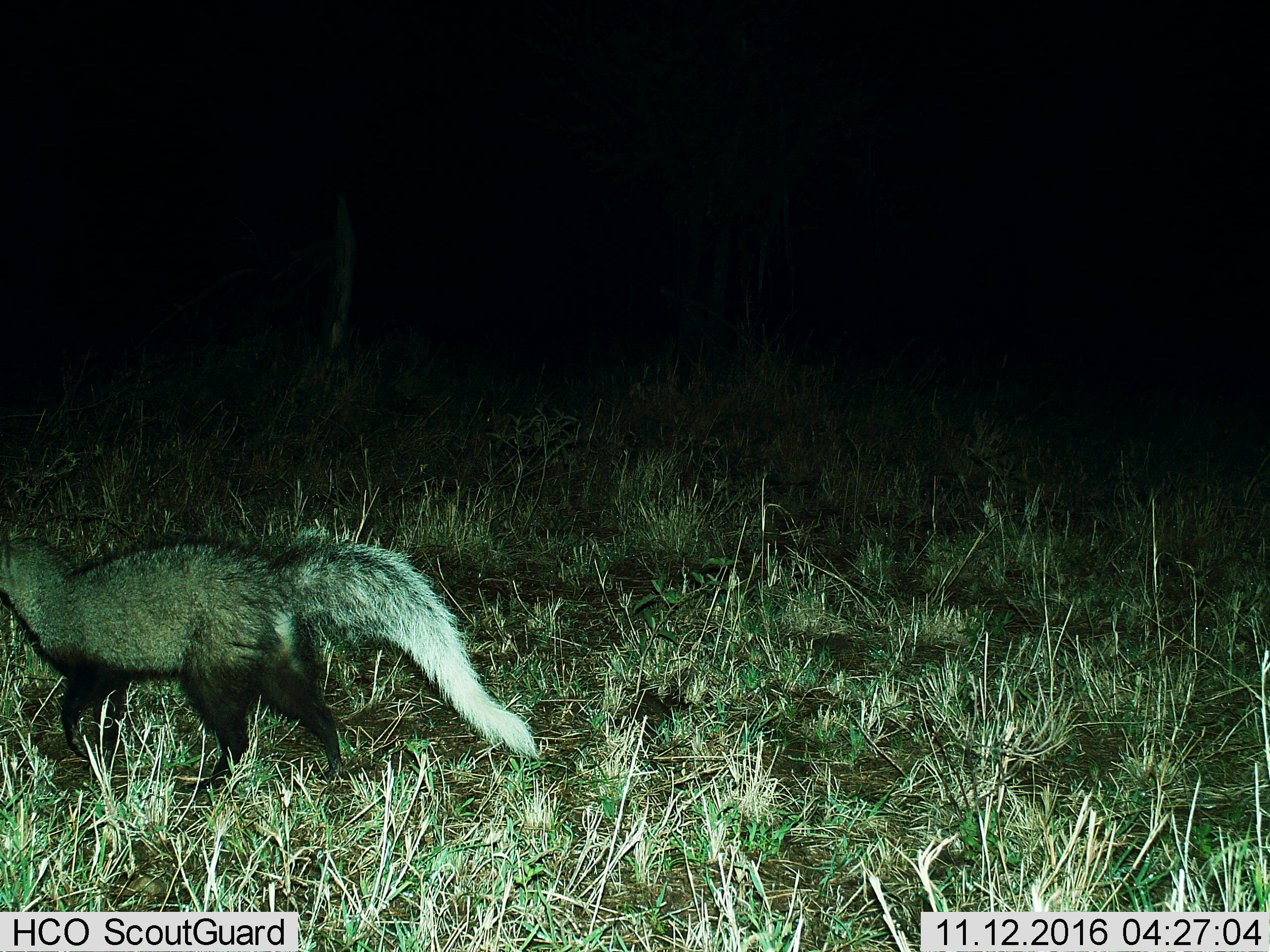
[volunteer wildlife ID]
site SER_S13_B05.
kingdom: Animalia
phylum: Chordata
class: Mammalia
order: Carnivora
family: Herpestidae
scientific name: Herpestidae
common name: mongoose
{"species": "mongoose (Herpestidae)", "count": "1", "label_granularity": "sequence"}